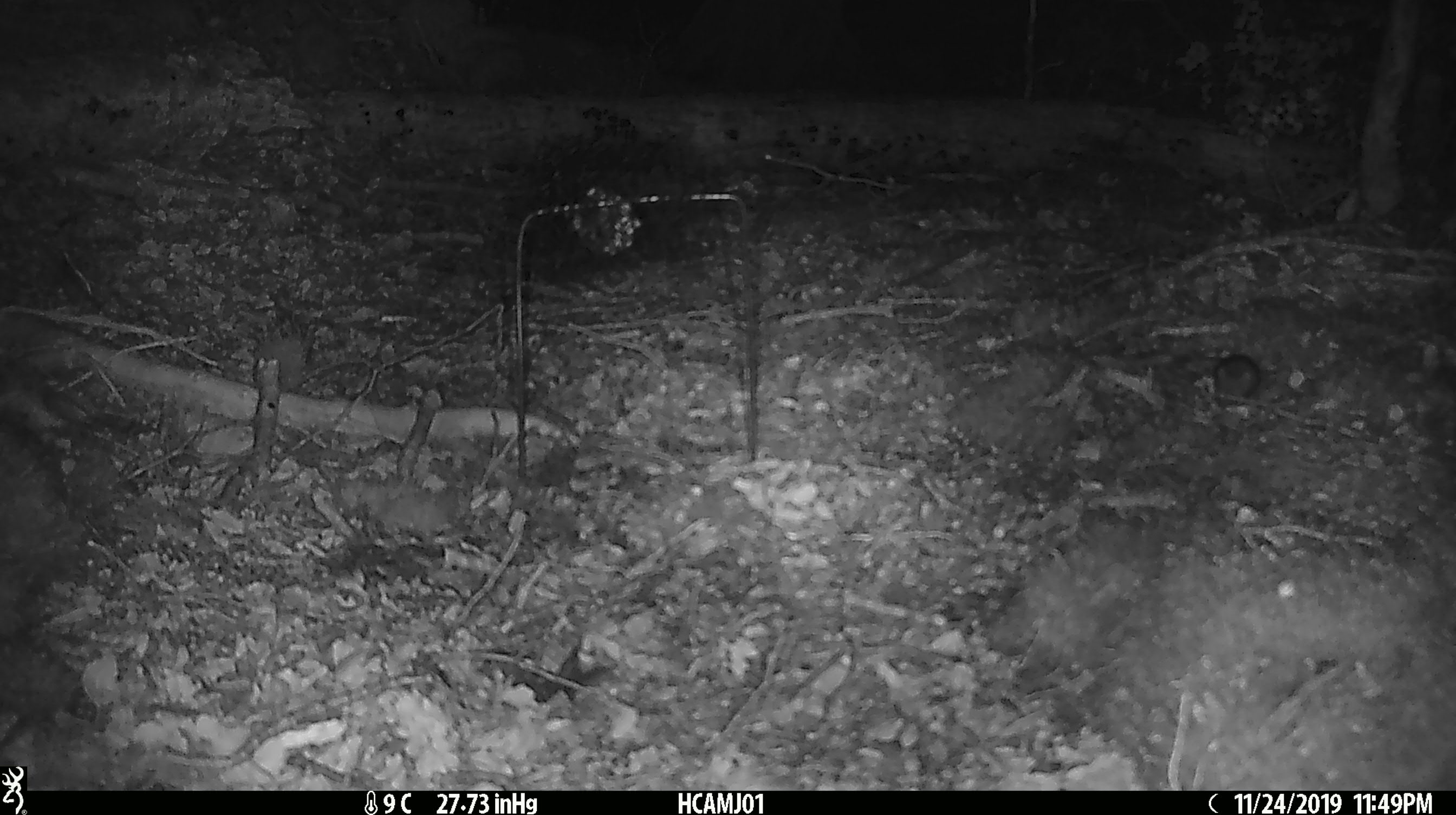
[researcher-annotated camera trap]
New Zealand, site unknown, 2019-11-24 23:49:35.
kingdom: Animalia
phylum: Chordata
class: Mammalia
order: Rodentia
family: Muridae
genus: Mus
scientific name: Mus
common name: mouse